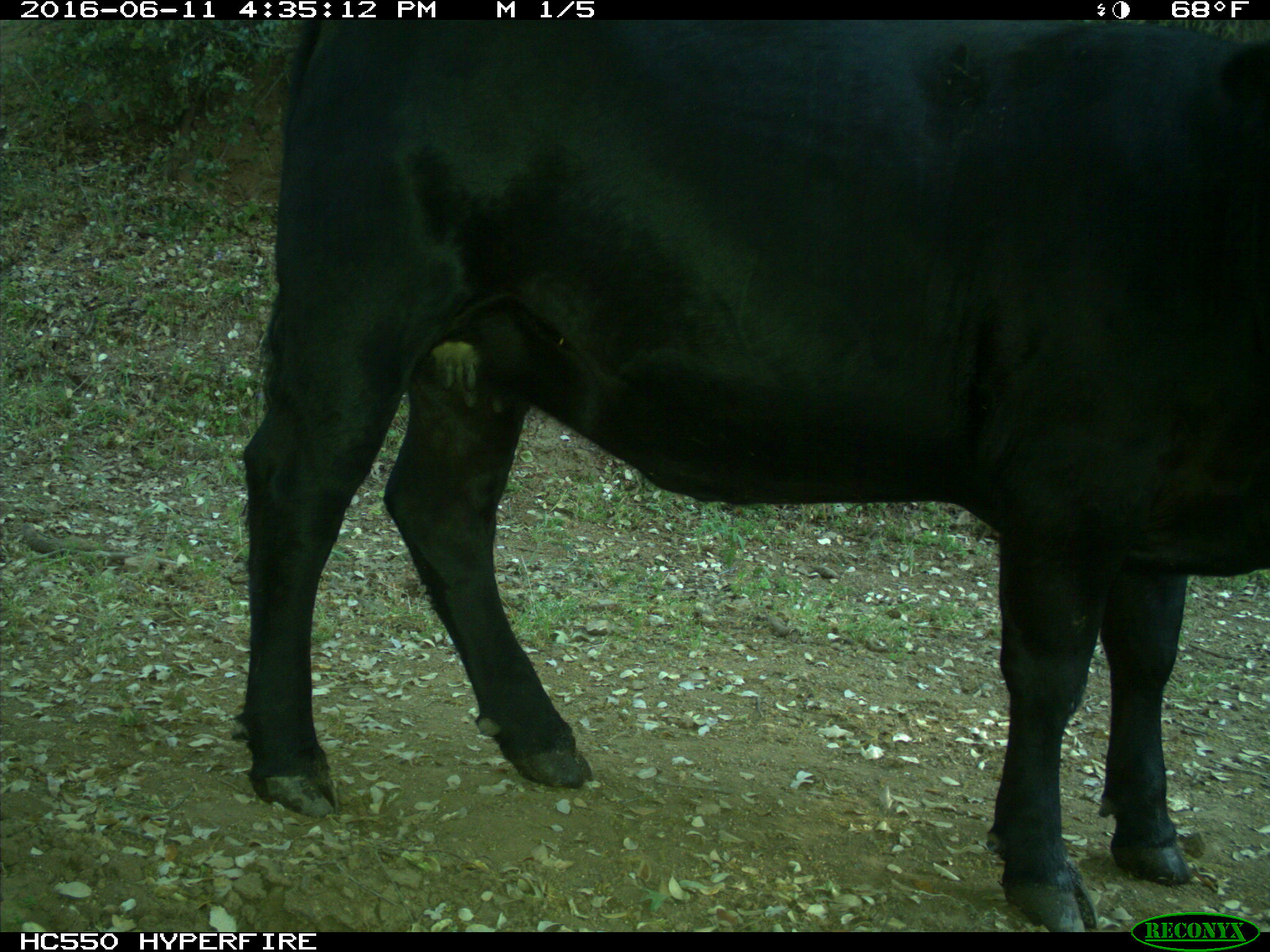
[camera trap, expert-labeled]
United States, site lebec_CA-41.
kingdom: Animalia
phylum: Chordata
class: Mammalia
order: Artiodactyla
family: Bovidae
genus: Bos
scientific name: Bos taurus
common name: domestic cow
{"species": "Bos taurus (domestic cow)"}